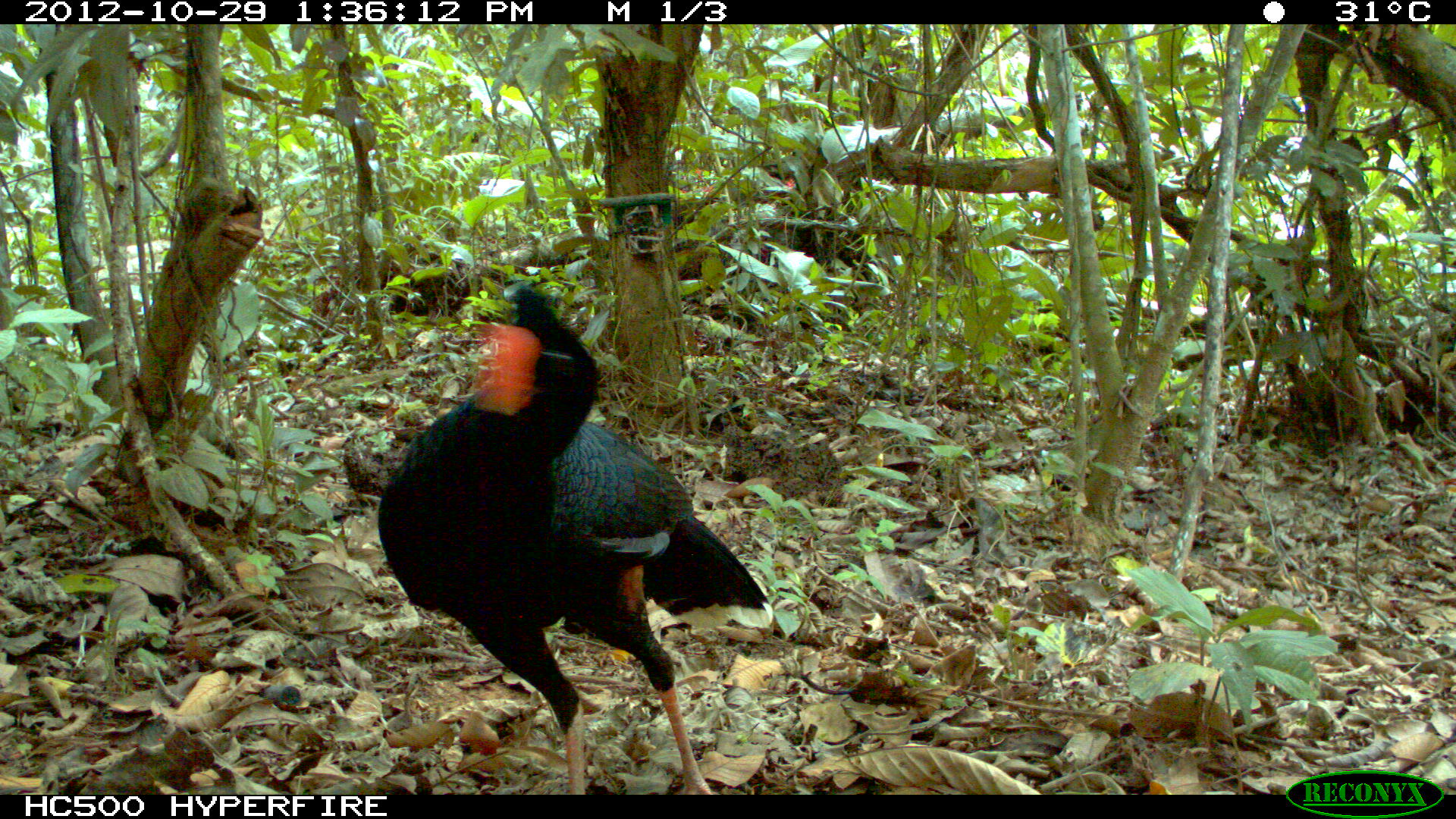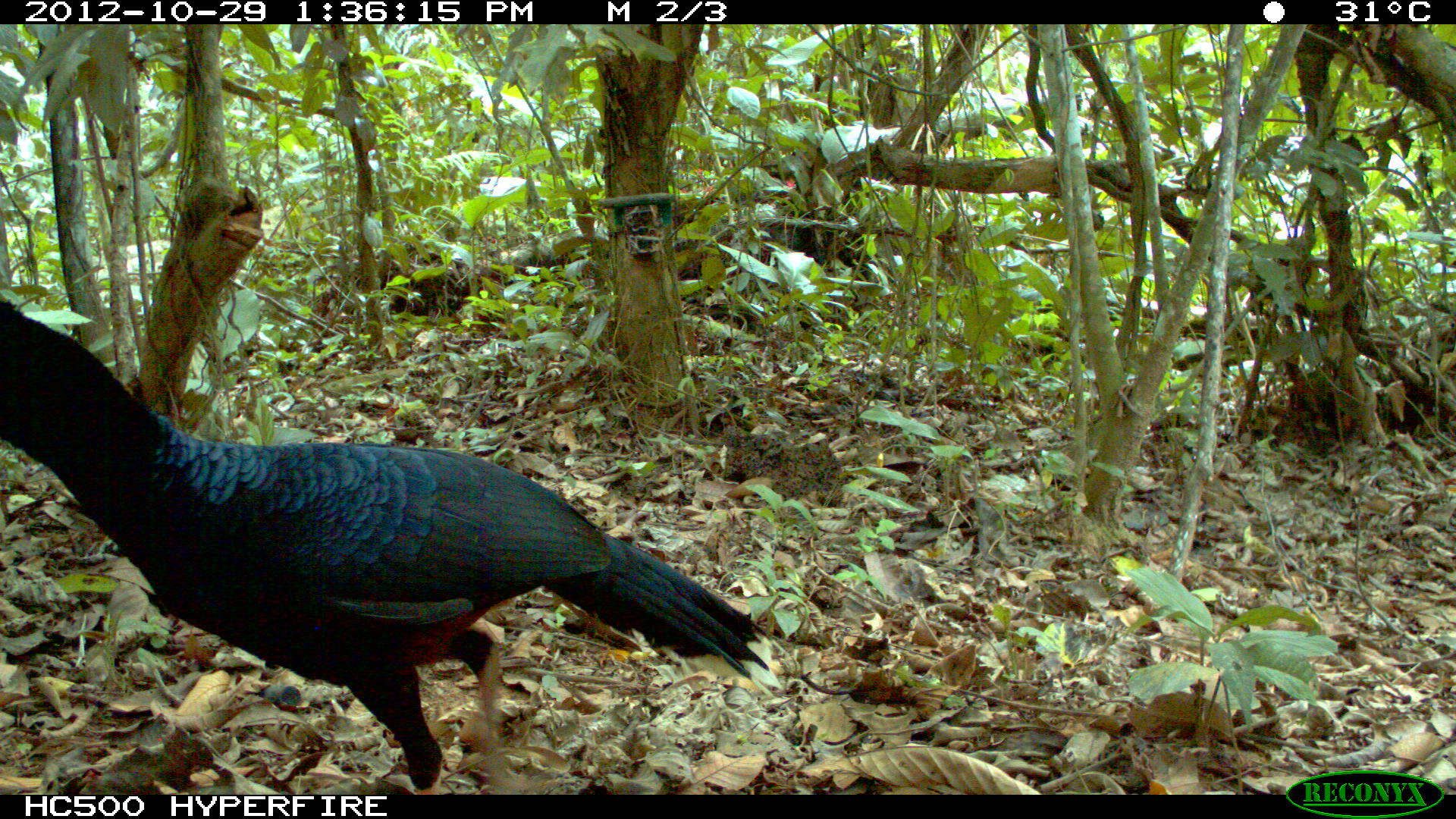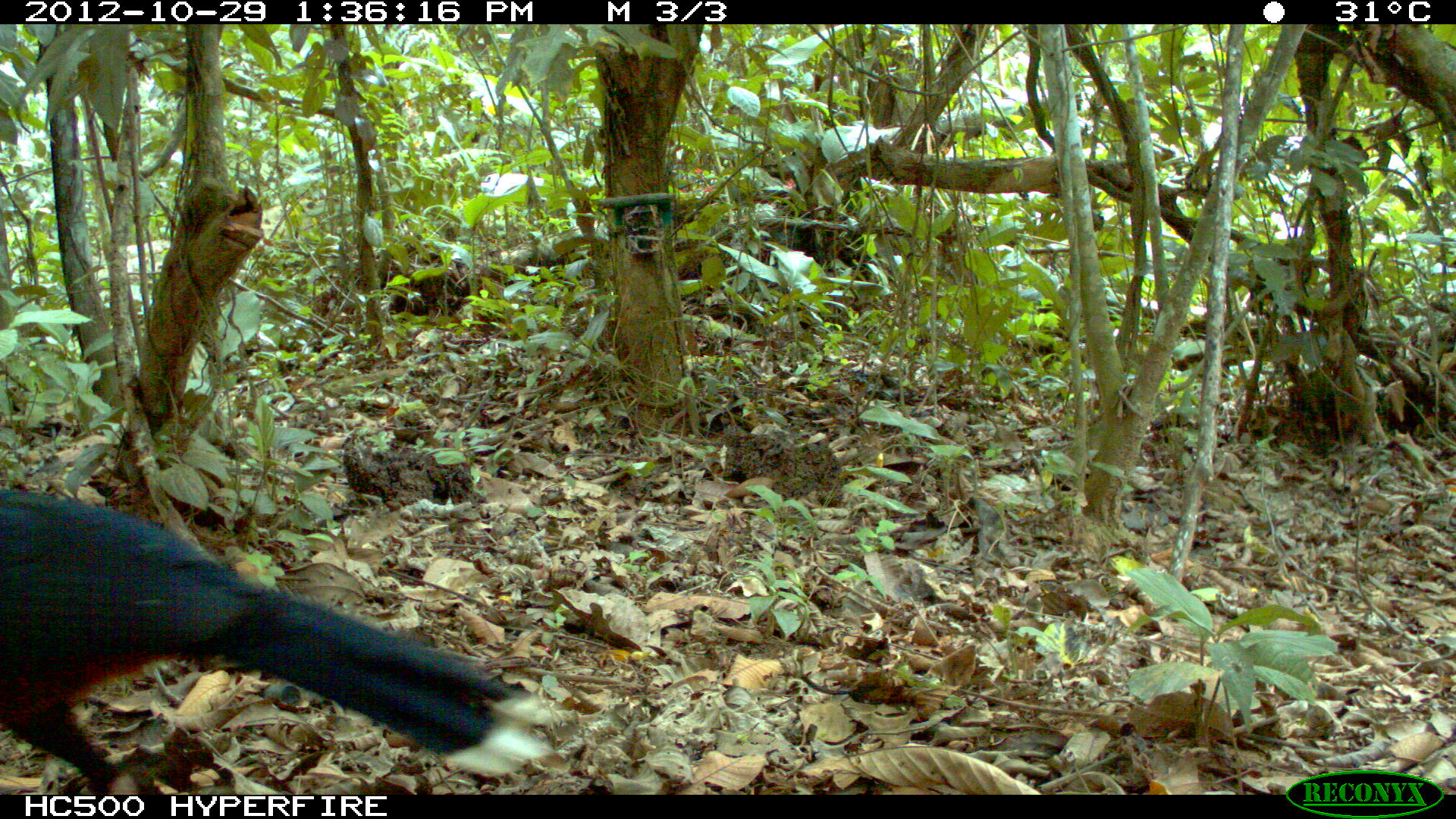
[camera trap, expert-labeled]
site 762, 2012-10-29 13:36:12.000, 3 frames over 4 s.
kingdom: Animalia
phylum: Chordata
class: Aves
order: Galliformes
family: Cracidae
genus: Mitu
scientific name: Mitu tuberosum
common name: razor-billed curassow